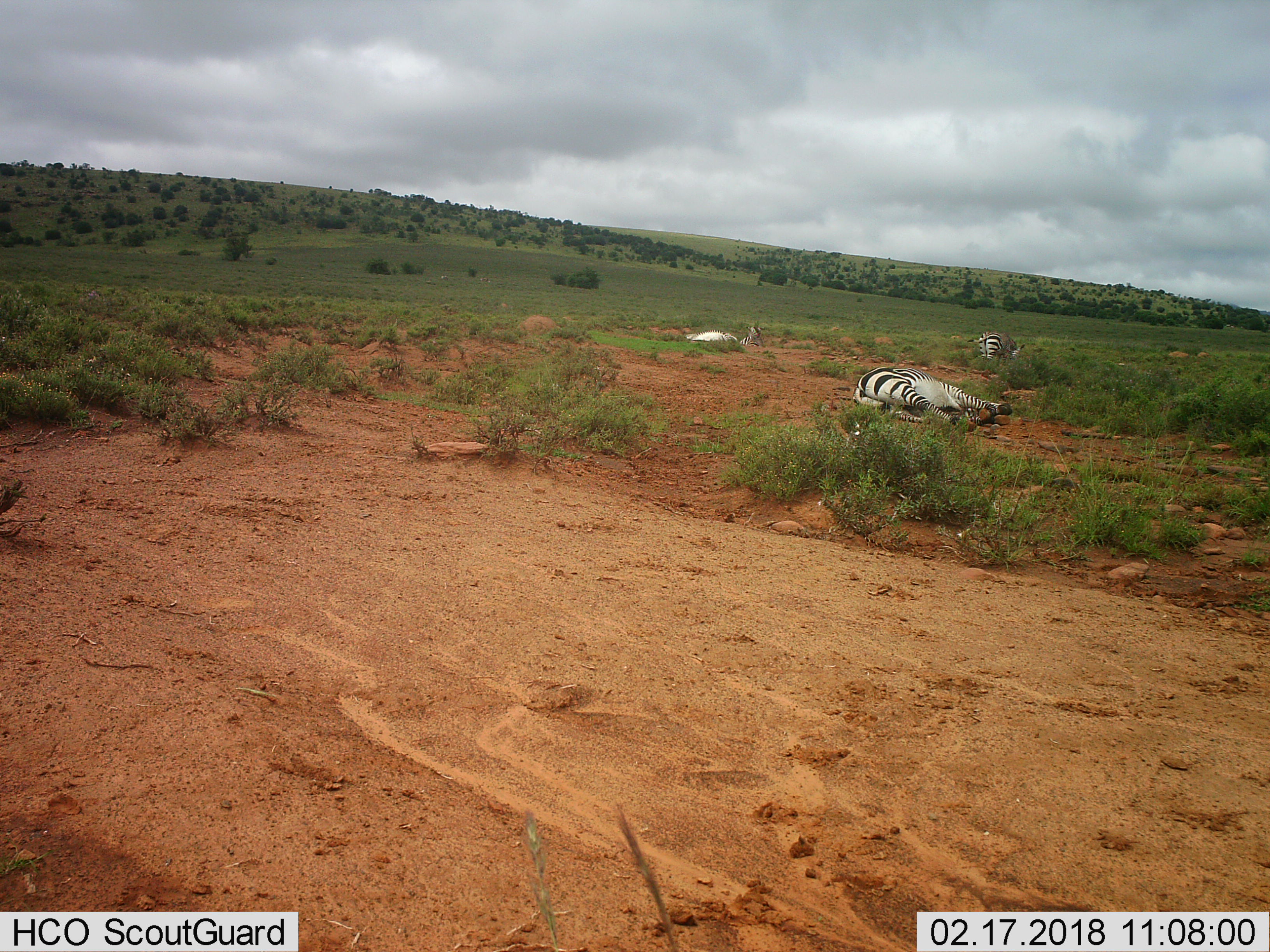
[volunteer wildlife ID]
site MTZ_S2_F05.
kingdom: Animalia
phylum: Chordata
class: Mammalia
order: Perissodactyla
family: Equidae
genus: Equus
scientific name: Equus zebra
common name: mountain zebra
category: zebramountain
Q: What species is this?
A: Zebramountain (mountain zebra) (Equus zebra).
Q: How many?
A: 3.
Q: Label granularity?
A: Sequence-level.